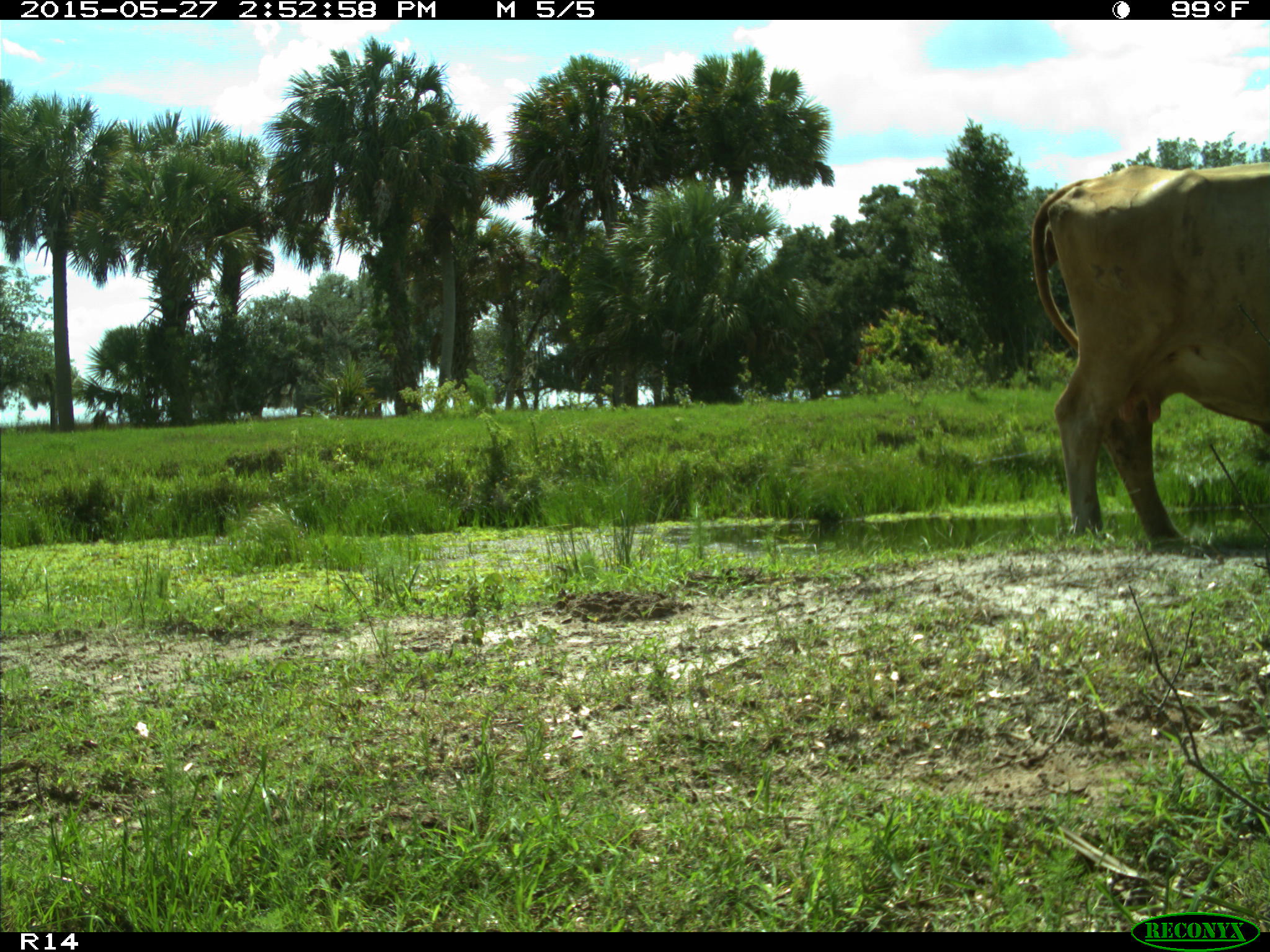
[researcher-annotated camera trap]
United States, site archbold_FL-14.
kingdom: Animalia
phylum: Chordata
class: Mammalia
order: Artiodactyla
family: Bovidae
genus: Bos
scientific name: Bos taurus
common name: domestic cow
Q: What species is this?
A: Bos taurus (domestic cow).